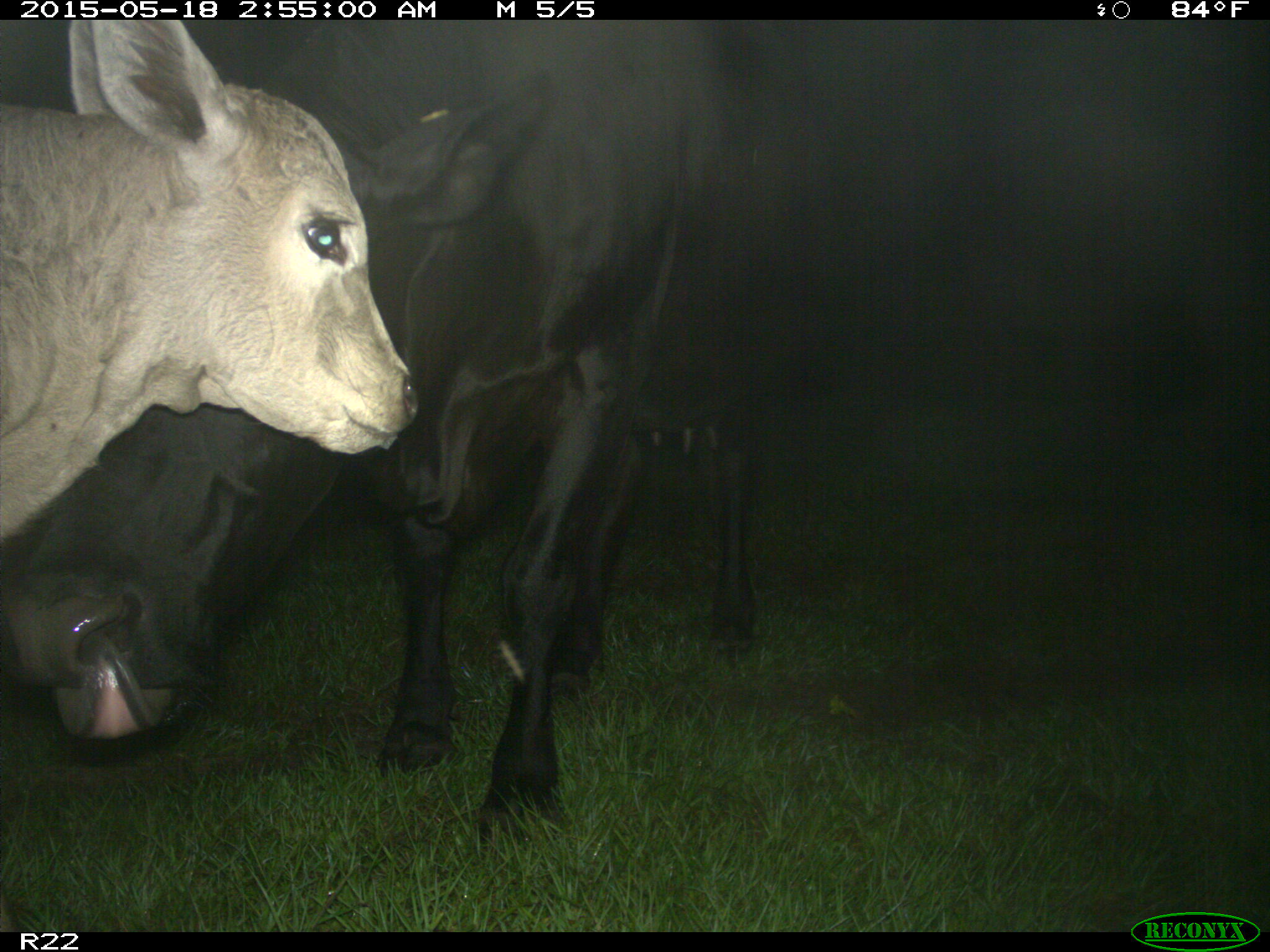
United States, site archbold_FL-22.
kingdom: Animalia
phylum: Chordata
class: Mammalia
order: Artiodactyla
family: Bovidae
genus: Bos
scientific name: Bos taurus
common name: domestic cow